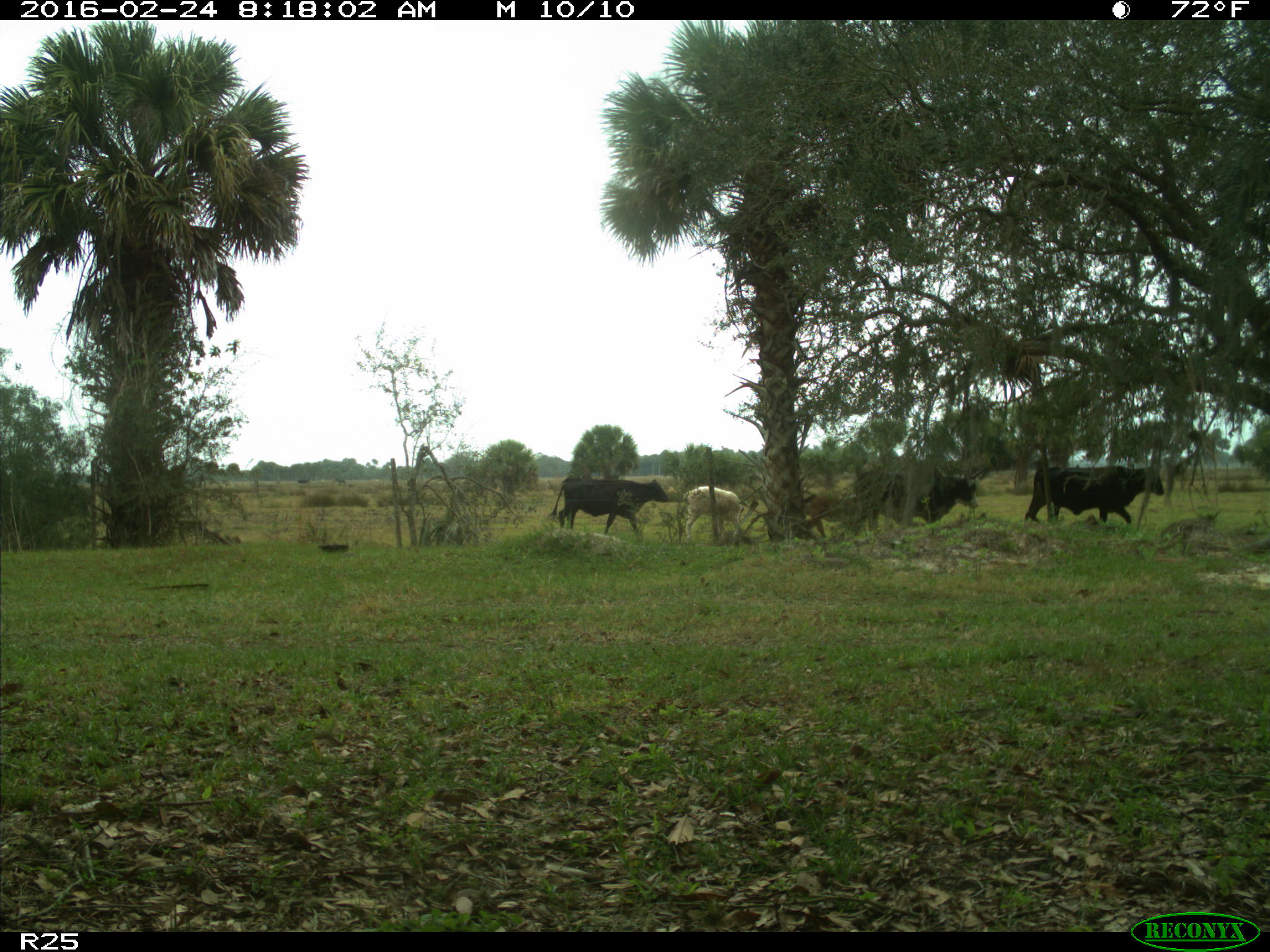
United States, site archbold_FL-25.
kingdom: Animalia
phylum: Chordata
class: Mammalia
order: Artiodactyla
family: Bovidae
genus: Bos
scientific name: Bos taurus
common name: domestic cow